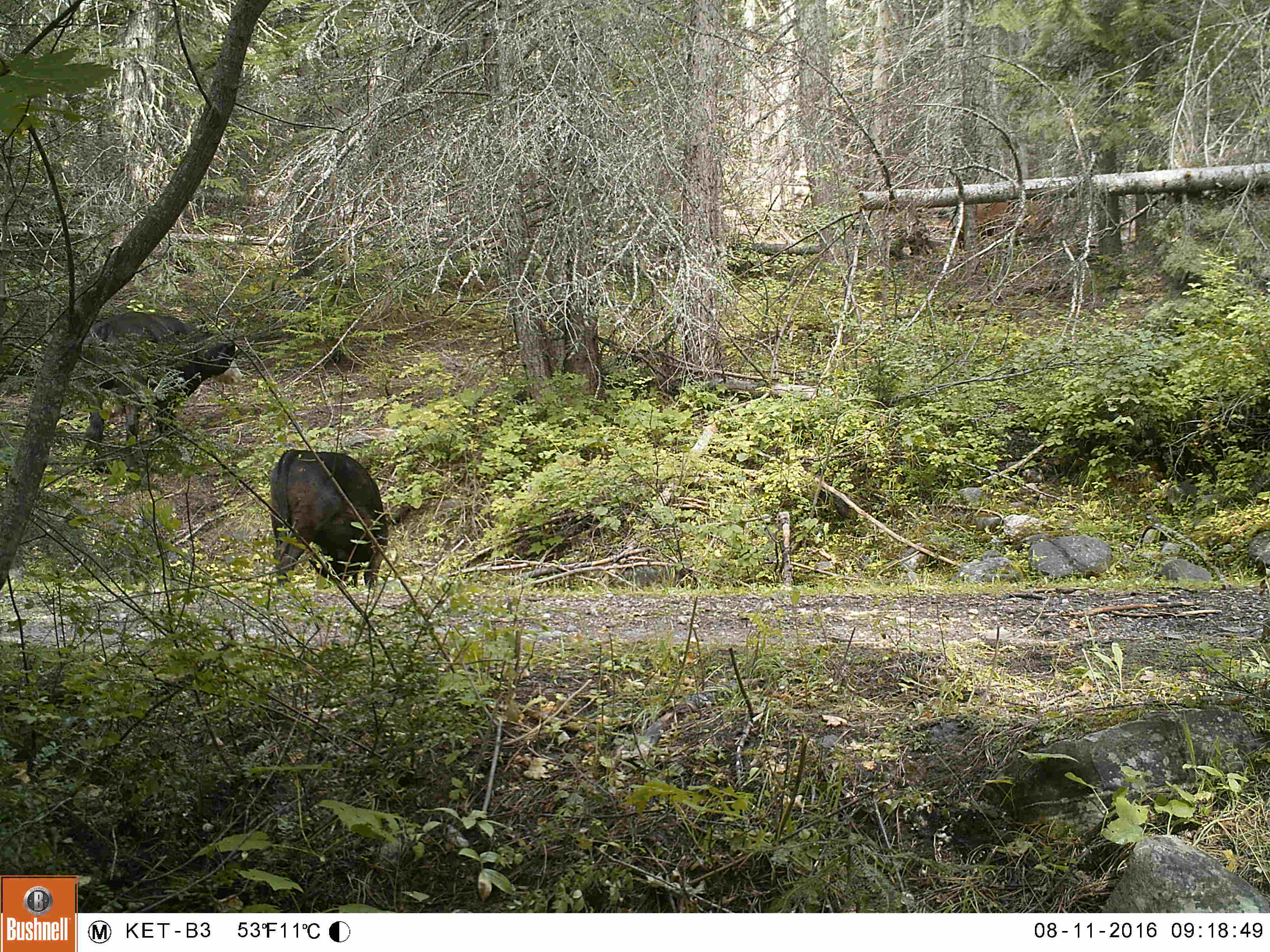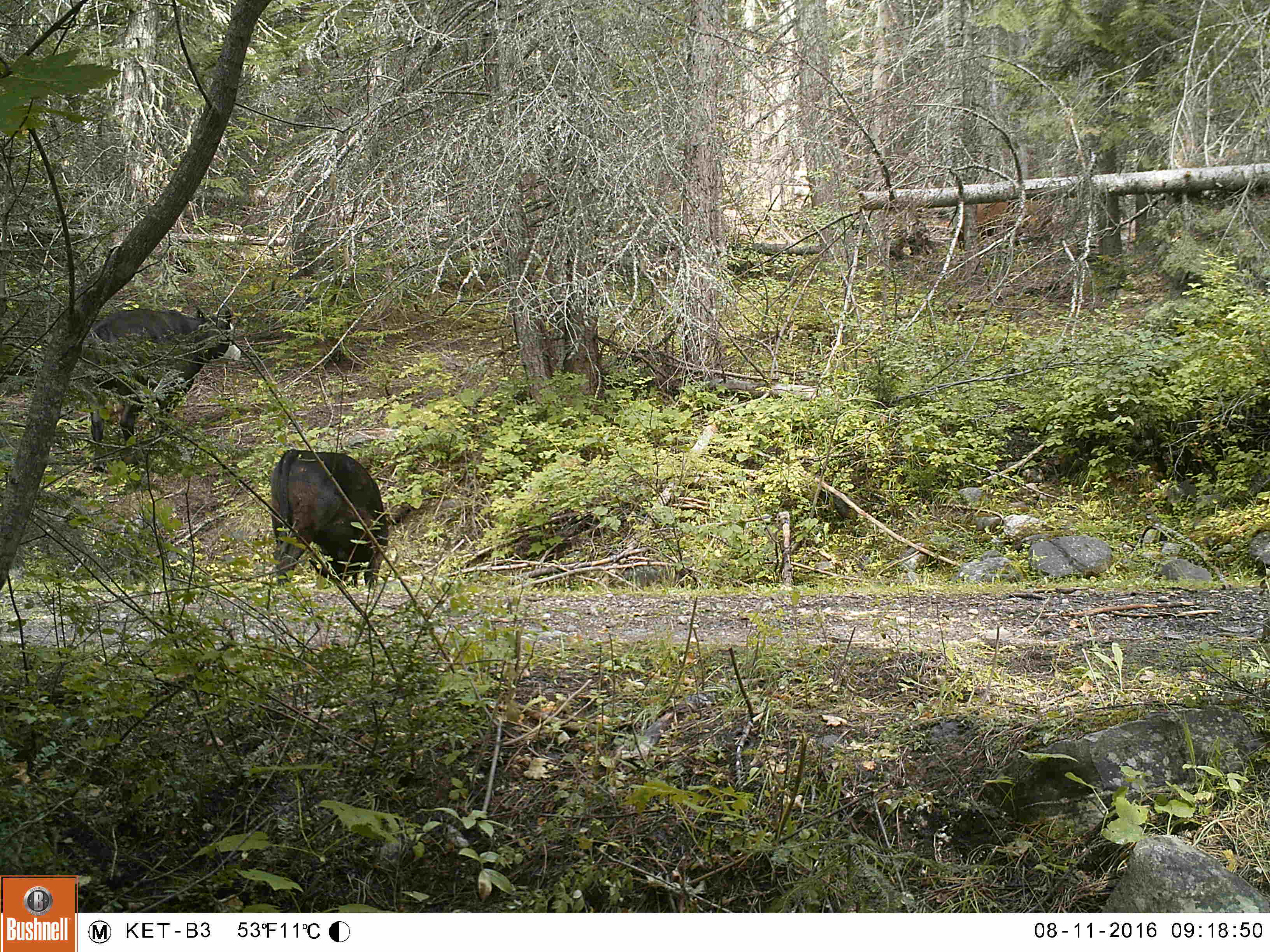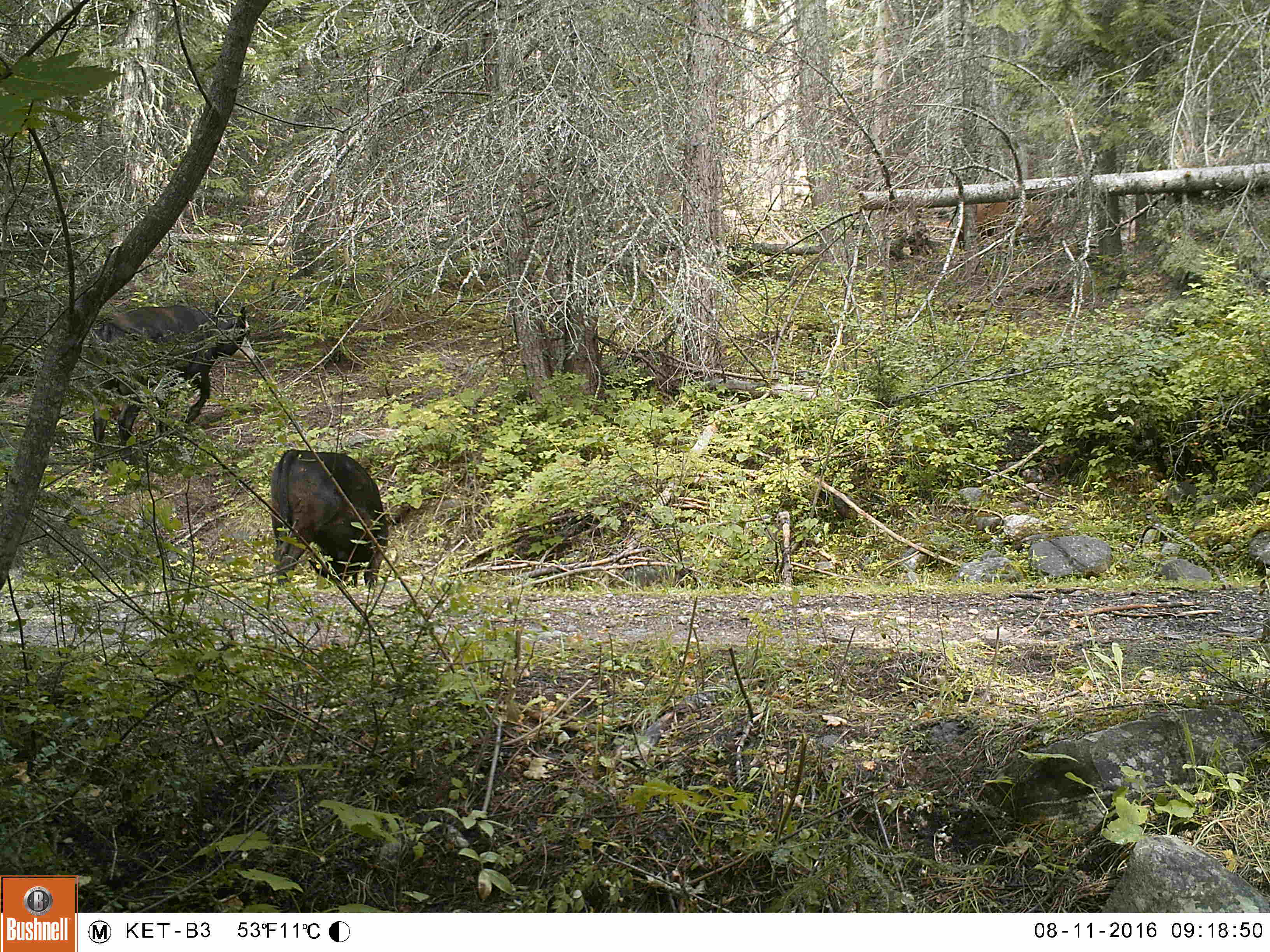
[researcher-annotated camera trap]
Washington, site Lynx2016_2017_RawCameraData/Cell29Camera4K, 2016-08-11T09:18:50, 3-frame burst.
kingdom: Animalia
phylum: Chordata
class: Mammalia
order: Artiodactyla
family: Bovidae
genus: Bos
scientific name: Bos taurus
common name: domestic cattle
Domestic cattle (Bos taurus). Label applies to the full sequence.